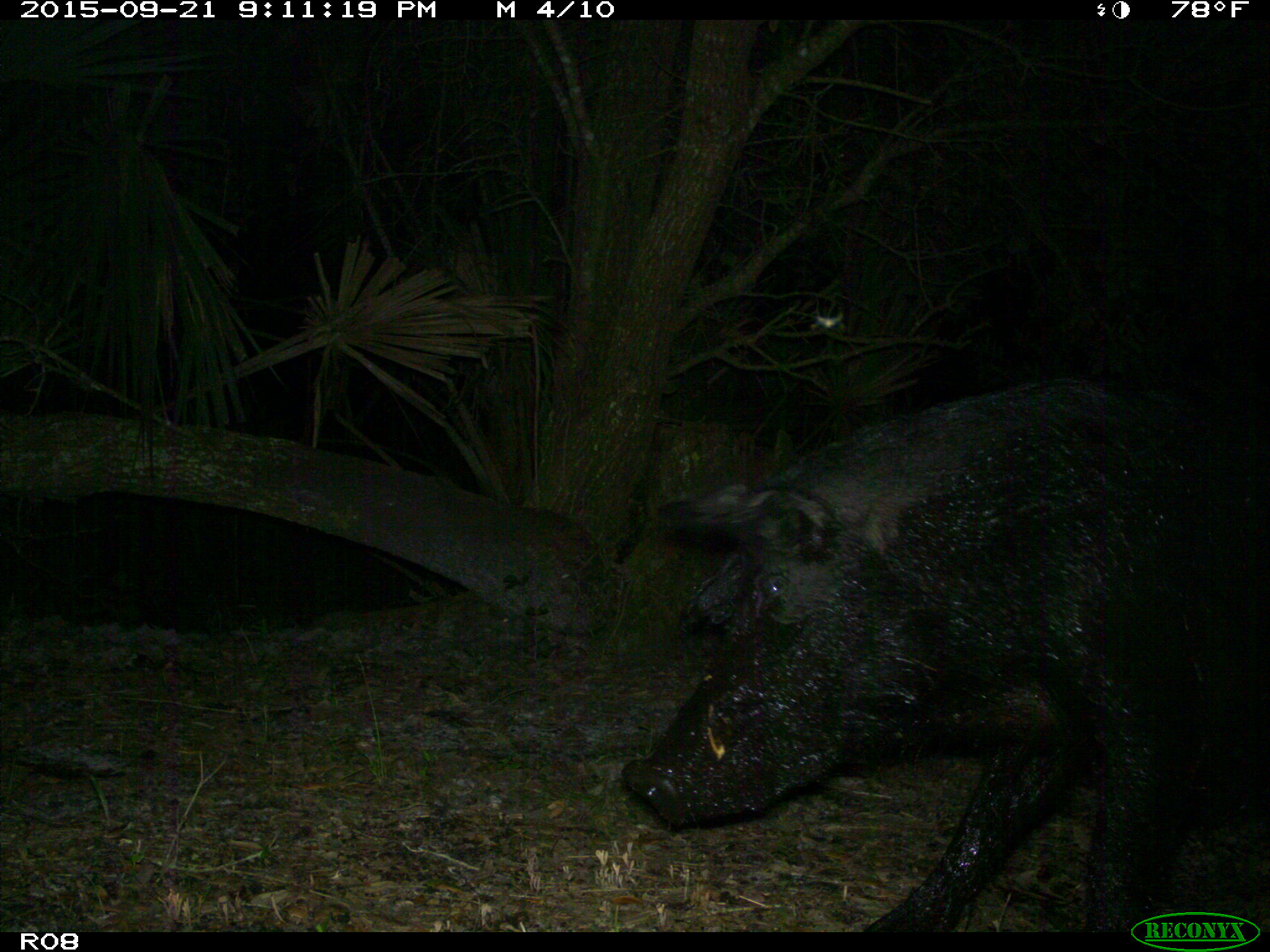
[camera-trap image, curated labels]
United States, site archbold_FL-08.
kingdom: Animalia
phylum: Chordata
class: Mammalia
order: Artiodactyla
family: Suidae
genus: Sus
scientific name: Sus scrofa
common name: wild boar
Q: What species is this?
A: Sus scrofa (wild boar).